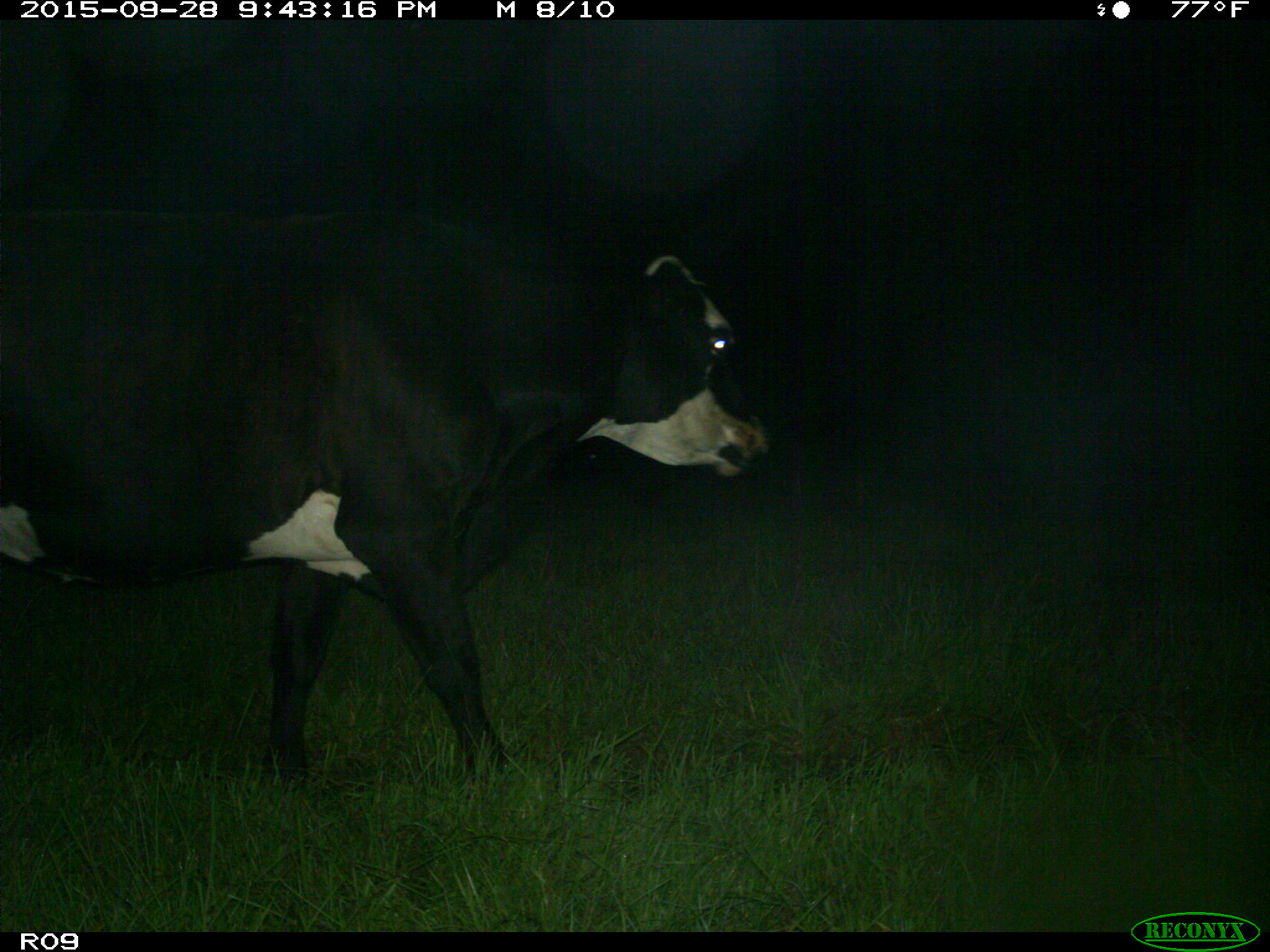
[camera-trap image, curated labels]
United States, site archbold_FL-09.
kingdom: Animalia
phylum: Chordata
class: Mammalia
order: Artiodactyla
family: Bovidae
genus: Bos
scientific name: Bos taurus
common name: domestic cow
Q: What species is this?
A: Bos taurus (domestic cow).